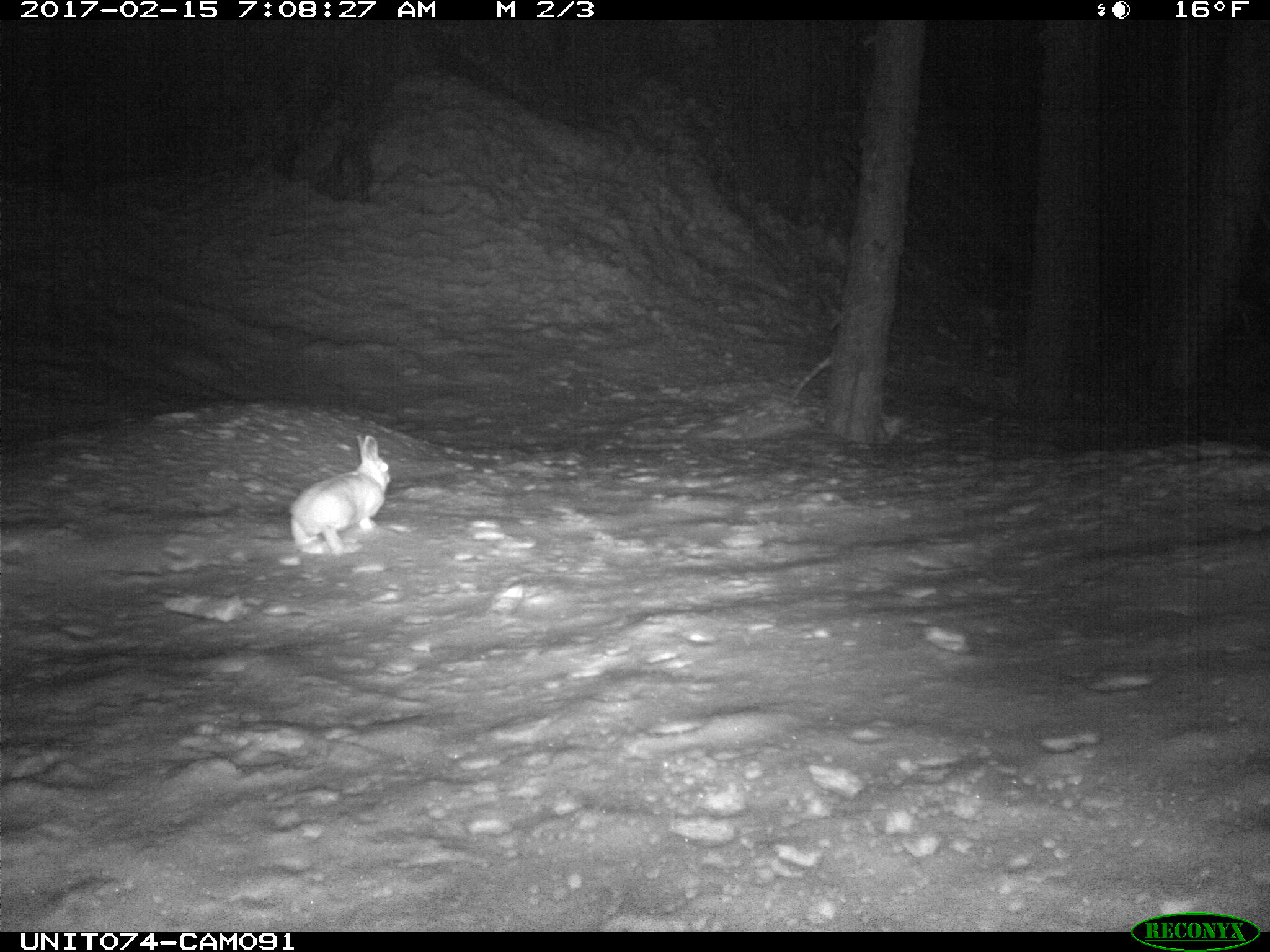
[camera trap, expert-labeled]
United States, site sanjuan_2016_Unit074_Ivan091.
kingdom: Animalia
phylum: Chordata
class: Mammalia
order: Lagomorpha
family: Leporidae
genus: Lepus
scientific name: Lepus americanus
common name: snowshoe hare